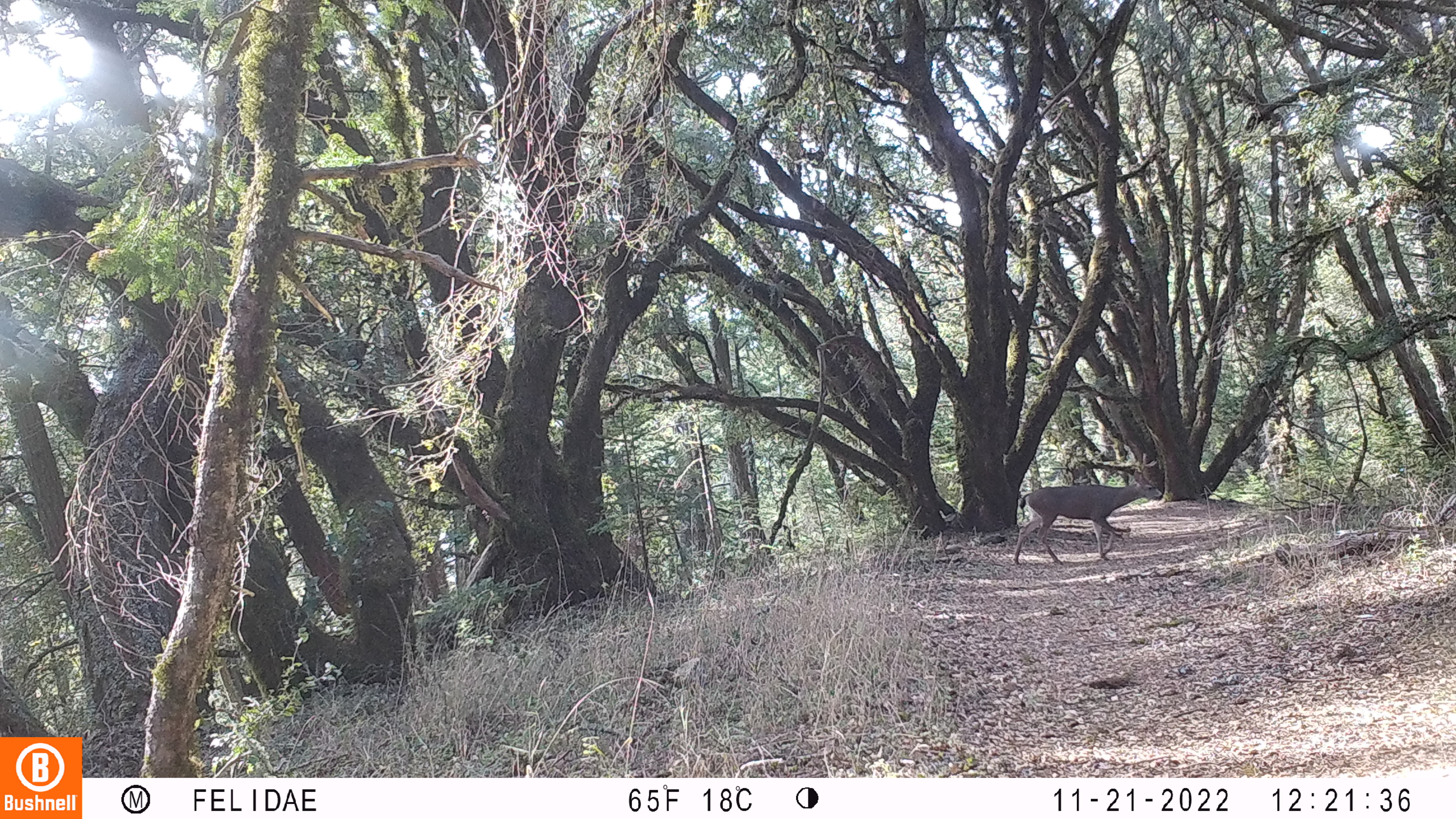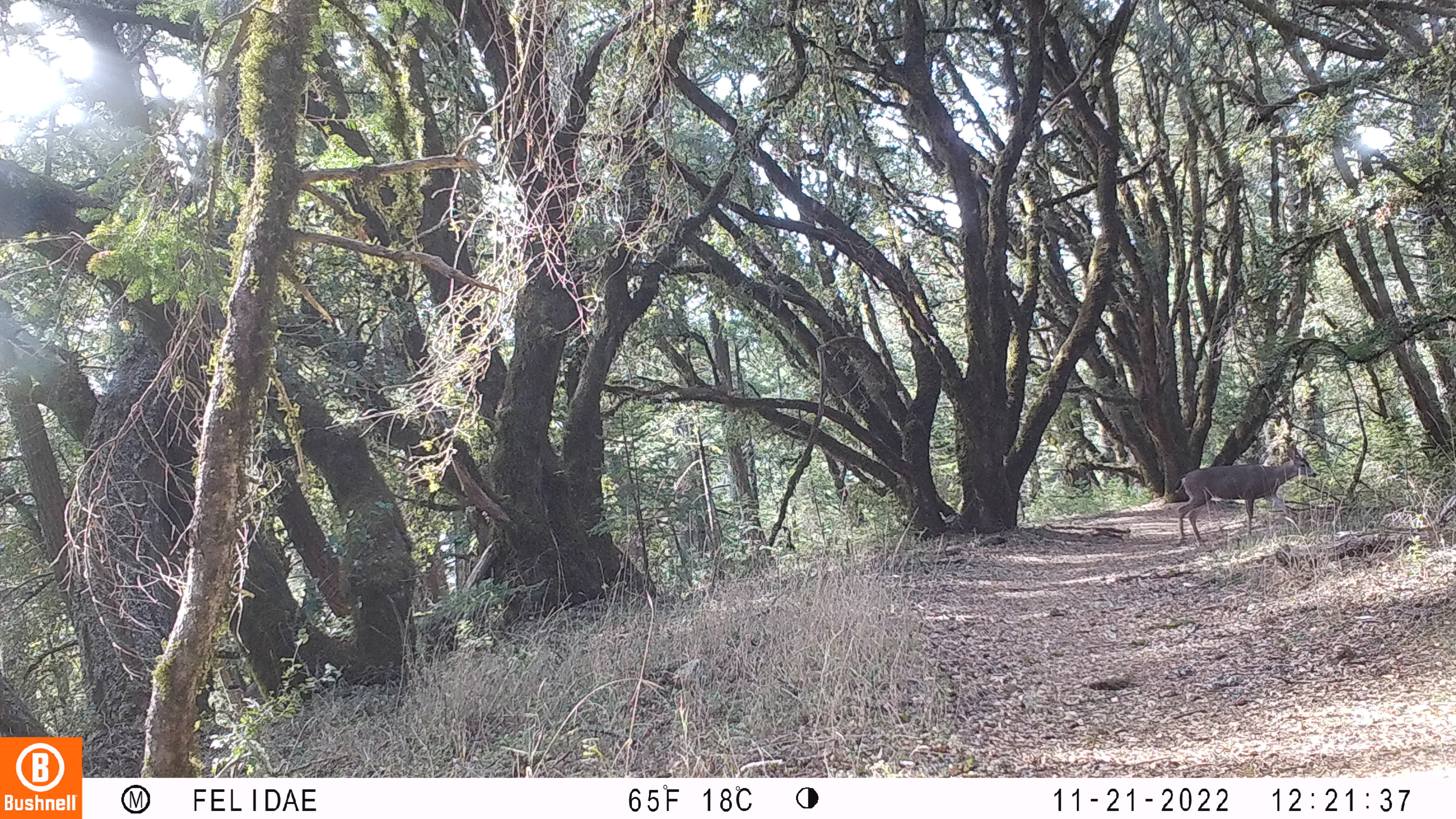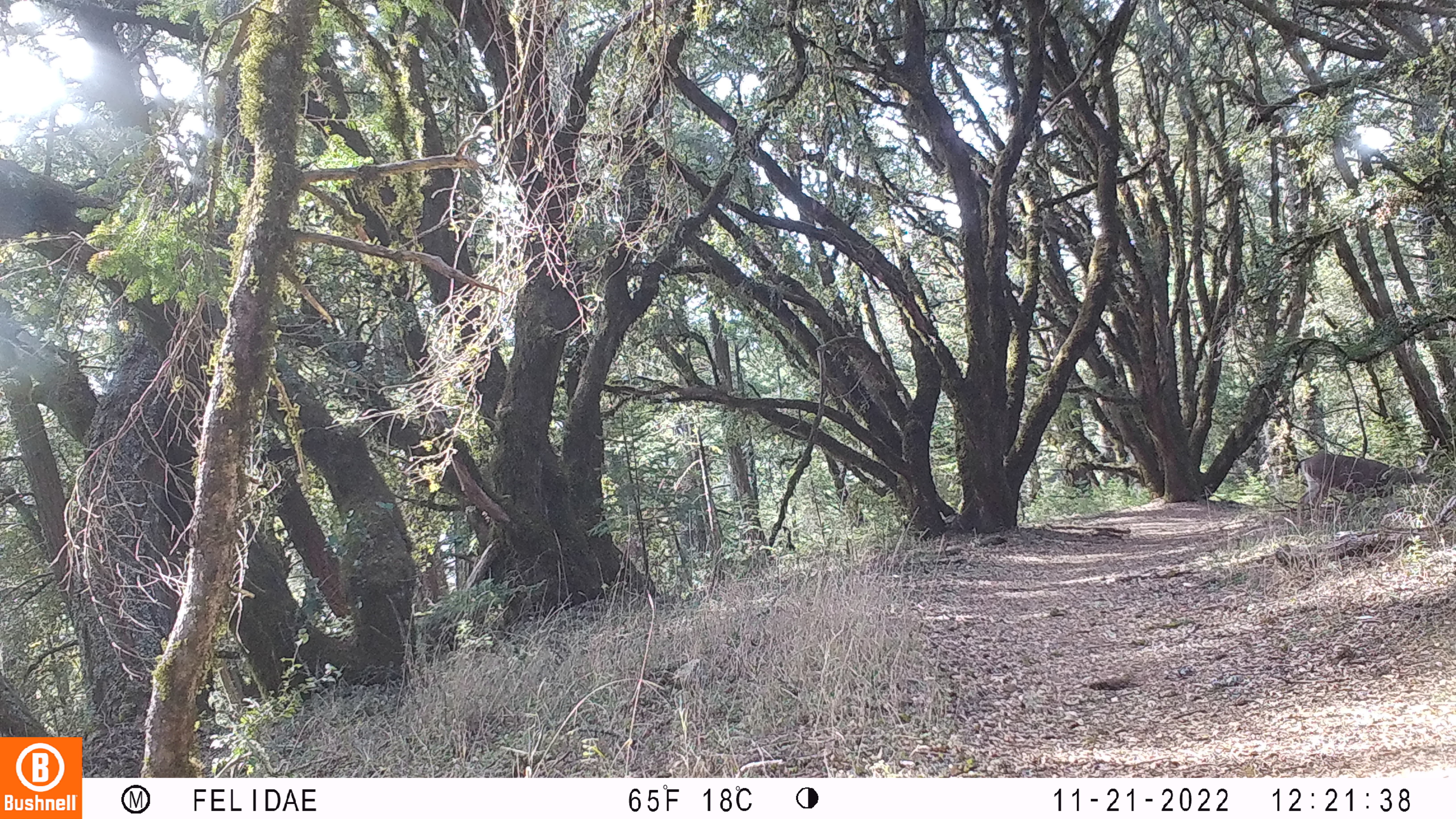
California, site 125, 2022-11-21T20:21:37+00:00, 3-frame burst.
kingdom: Animalia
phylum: Chordata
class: Mammalia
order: Artiodactyla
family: Cervidae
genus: Odocoileus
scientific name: Odocoileus hemionus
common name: mule deer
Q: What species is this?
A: Mule deer (Odocoileus hemionus).